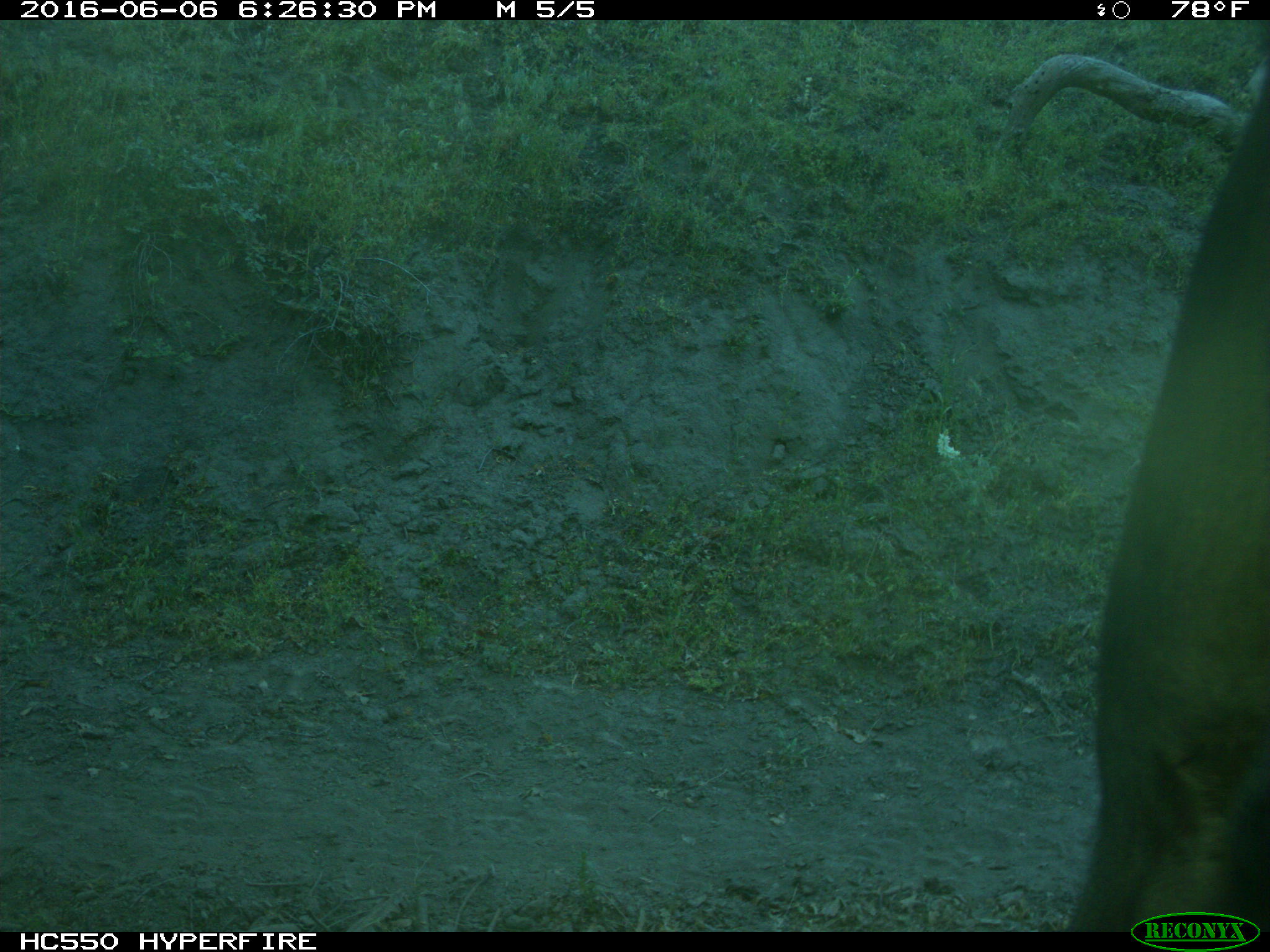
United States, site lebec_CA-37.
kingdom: Animalia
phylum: Chordata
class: Mammalia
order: Artiodactyla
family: Bovidae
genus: Bos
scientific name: Bos taurus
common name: domestic cow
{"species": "Bos taurus (domestic cow)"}